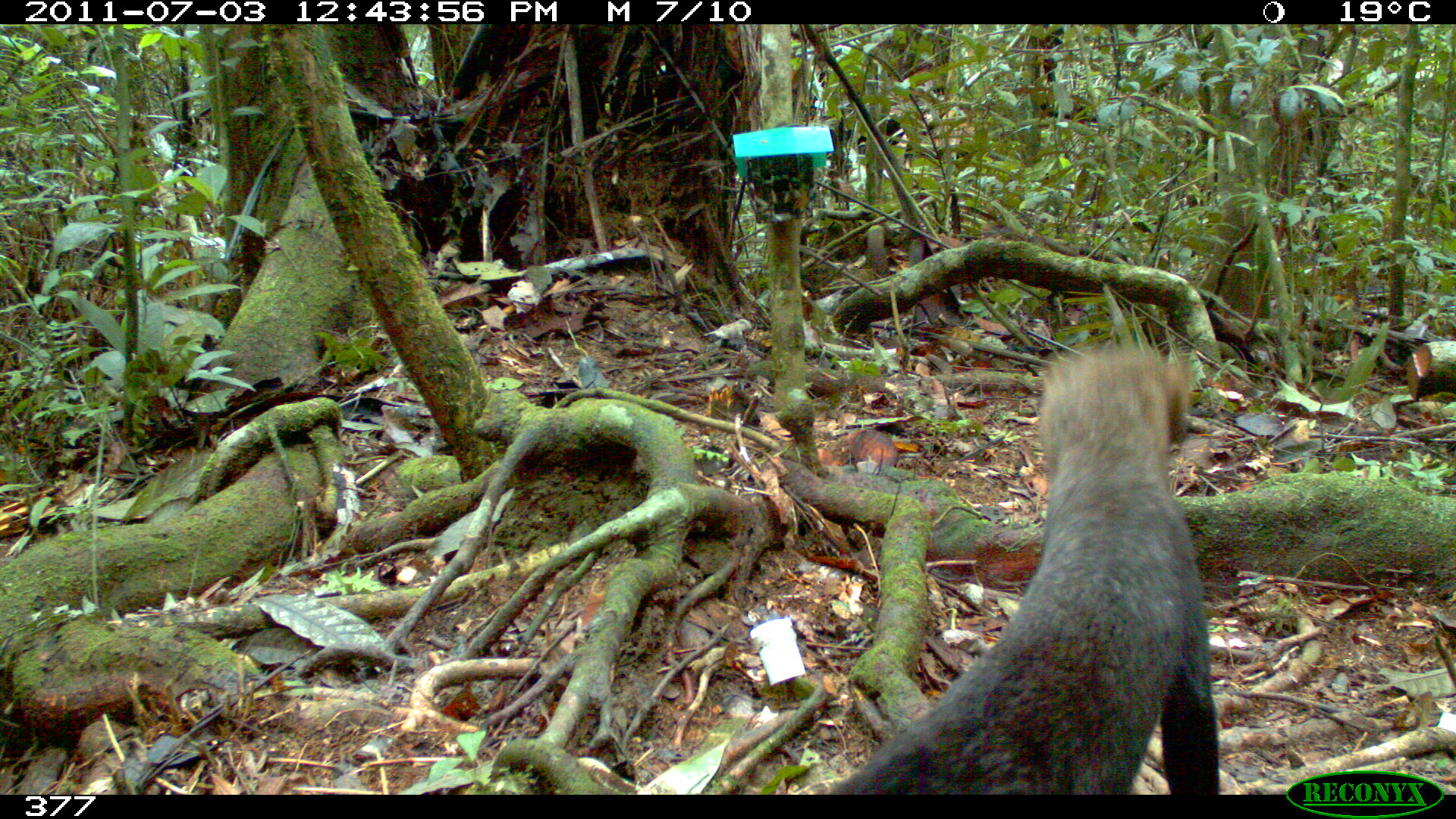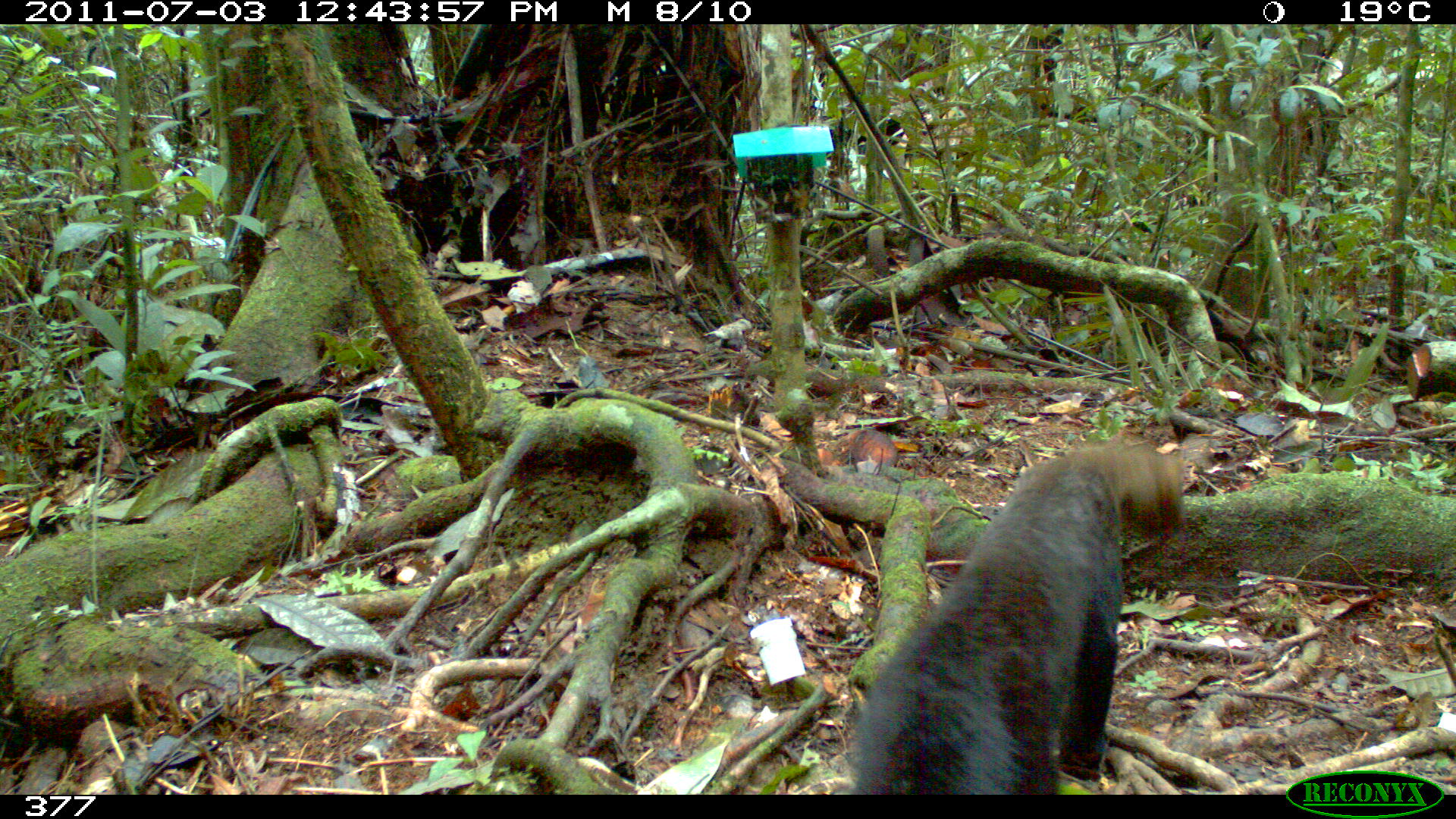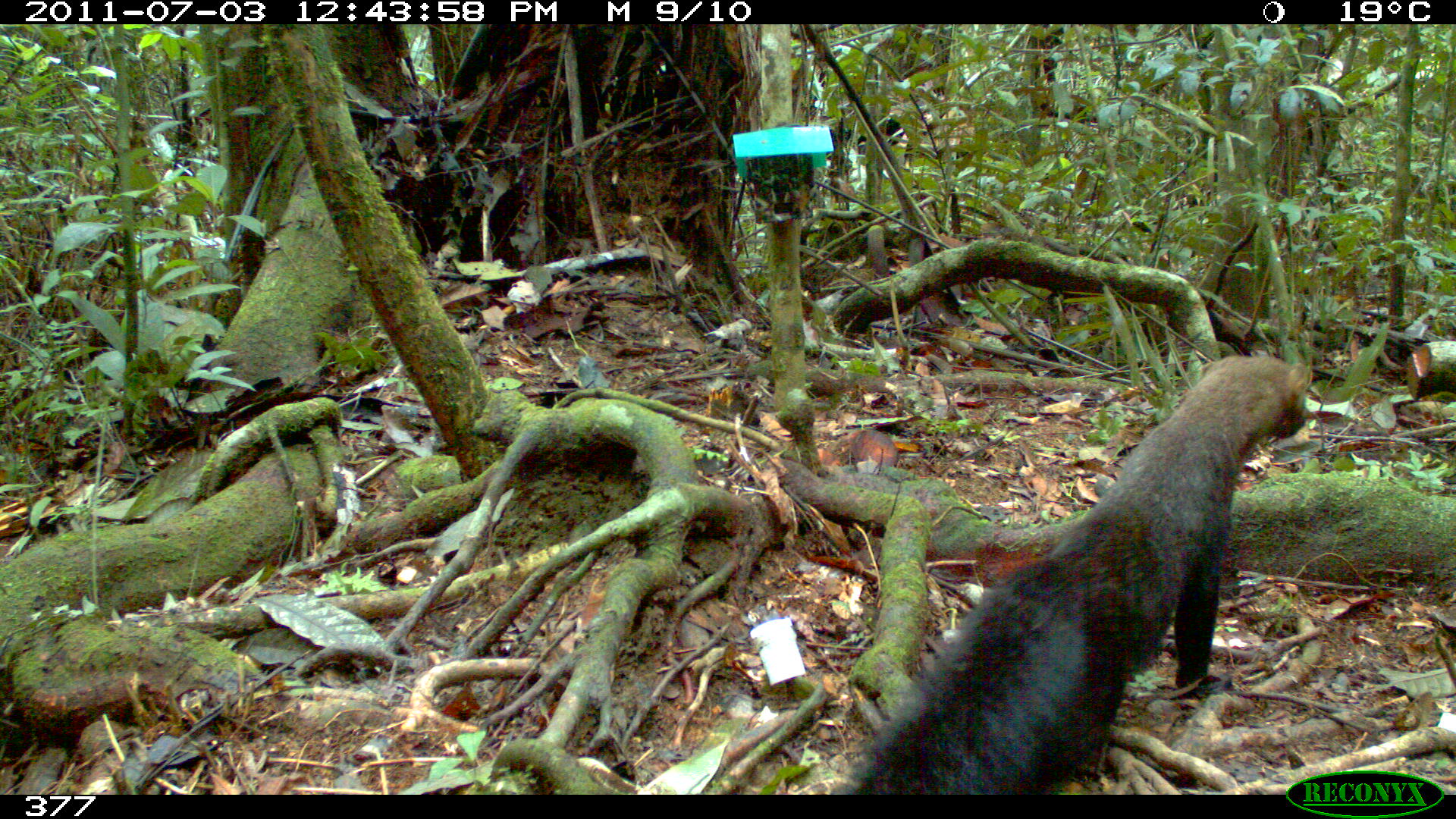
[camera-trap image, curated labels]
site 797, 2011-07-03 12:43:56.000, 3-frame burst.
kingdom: Animalia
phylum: Chordata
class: Mammalia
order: Carnivora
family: Mustelidae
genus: Eira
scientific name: Eira barbara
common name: tayra